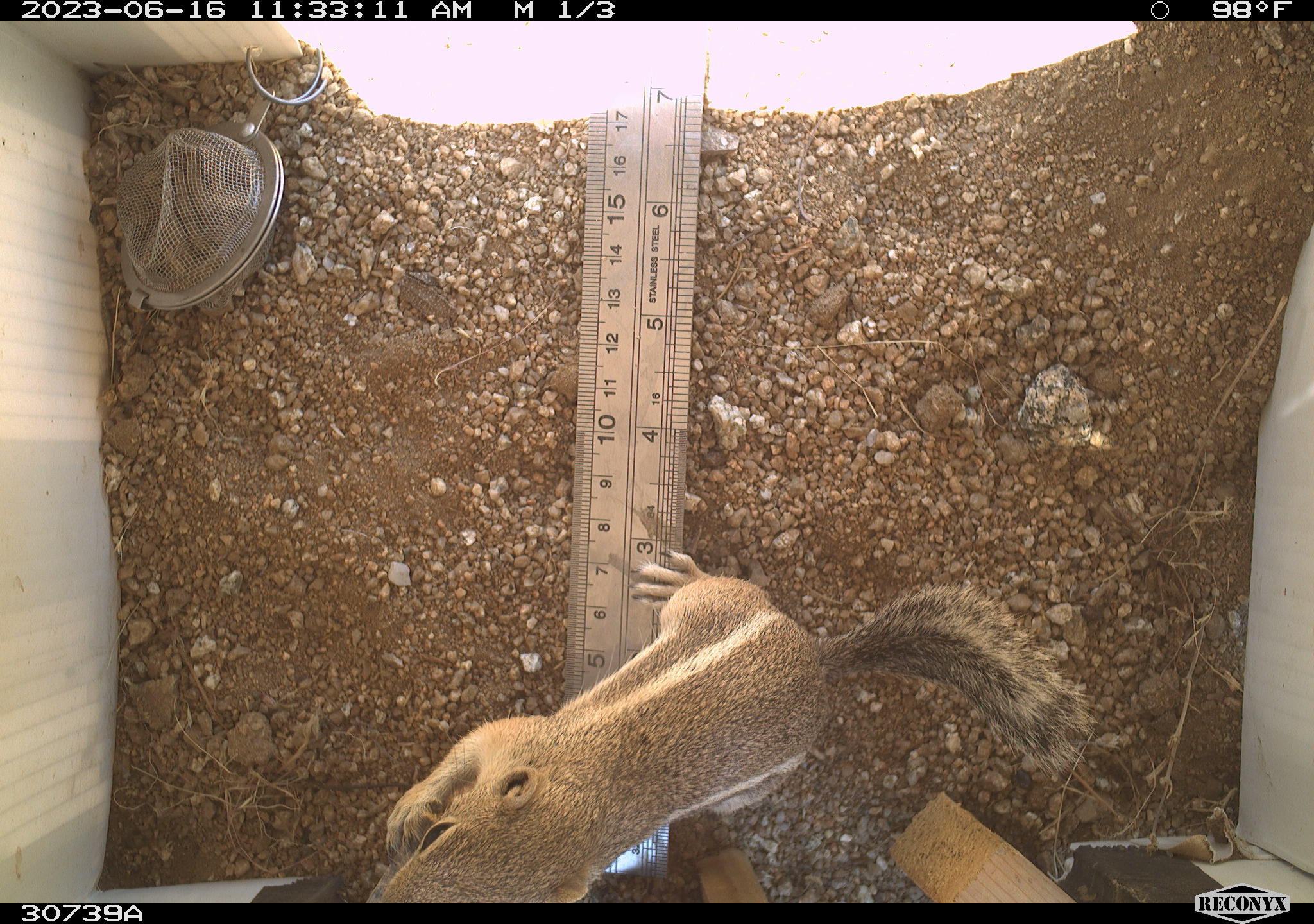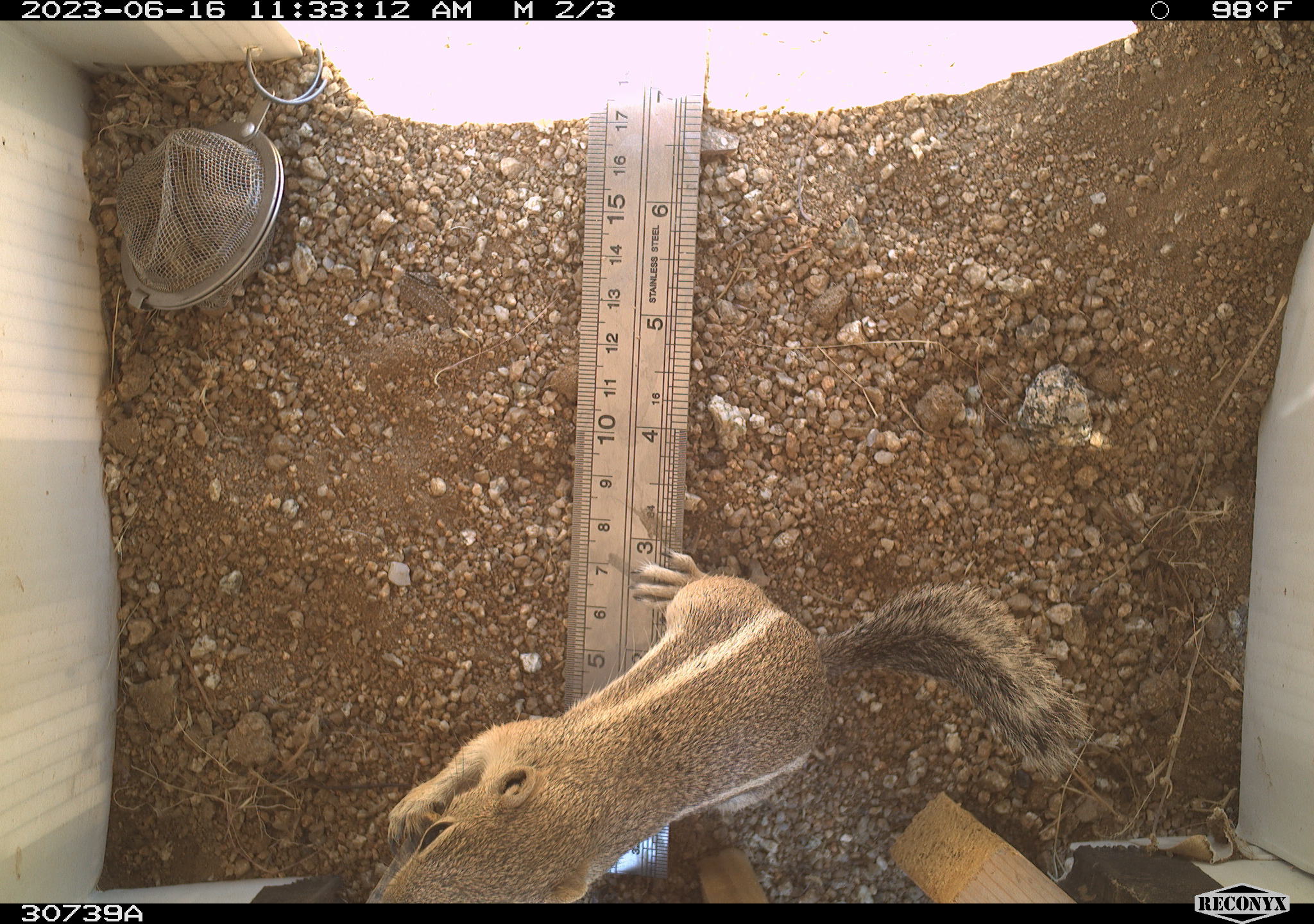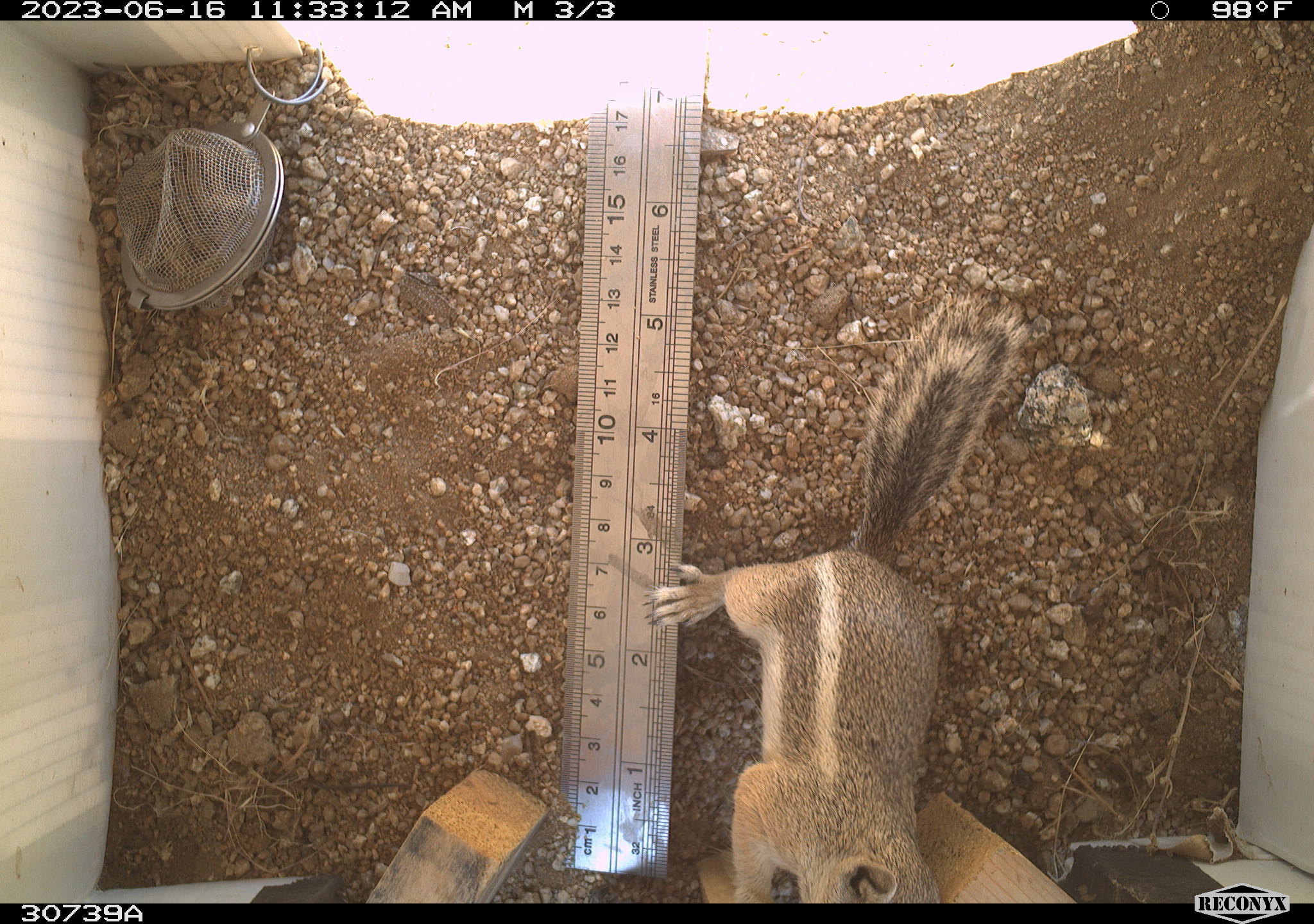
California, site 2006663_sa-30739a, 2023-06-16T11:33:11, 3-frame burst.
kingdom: Animalia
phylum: Chordata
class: Mammalia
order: Rodentia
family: Sciuridae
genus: Ammospermophilus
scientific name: Ammospermophilus leucurus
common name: white-tailed antelope squirrel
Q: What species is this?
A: White-tailed antelope squirrel (Ammospermophilus leucurus).